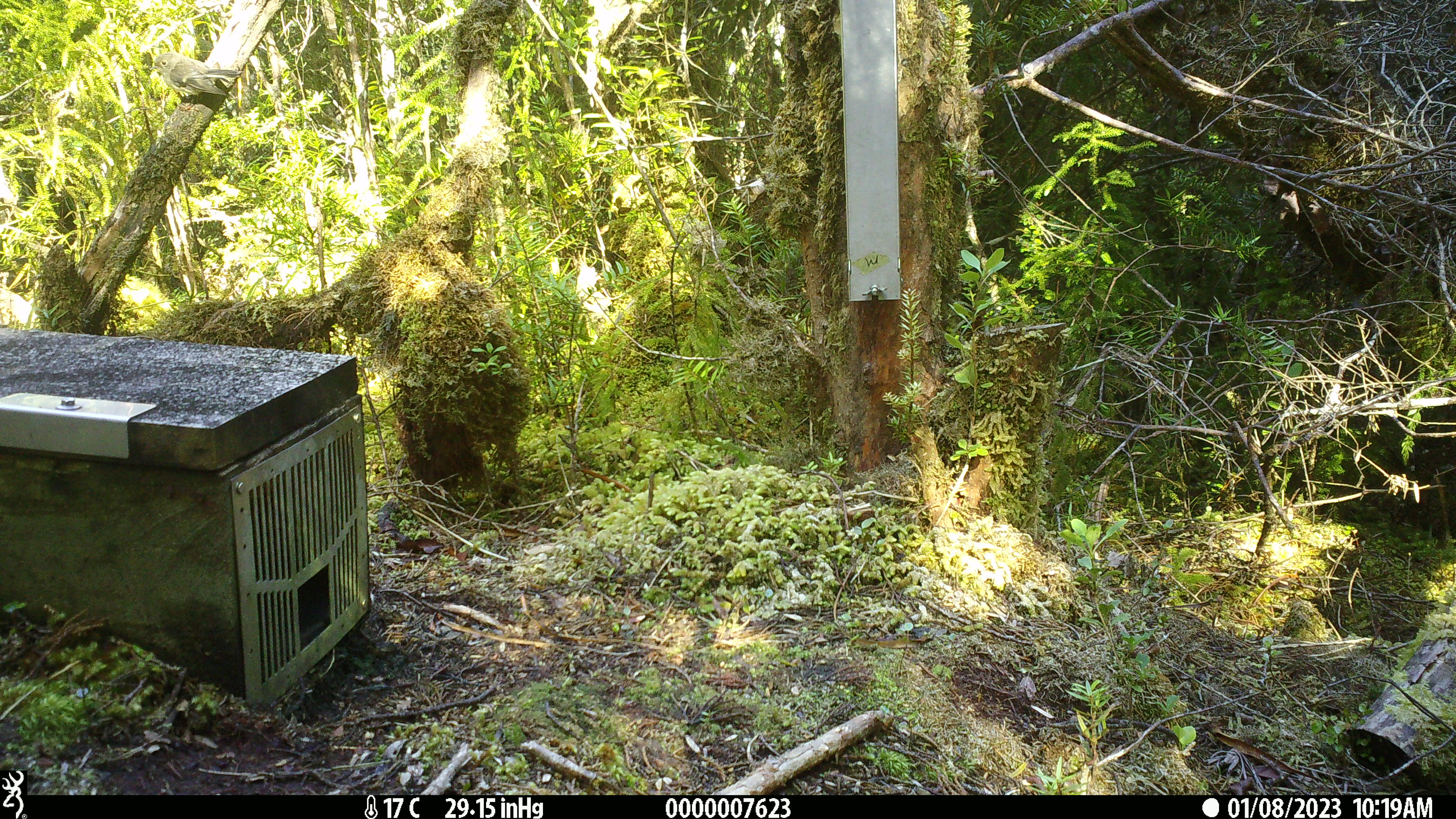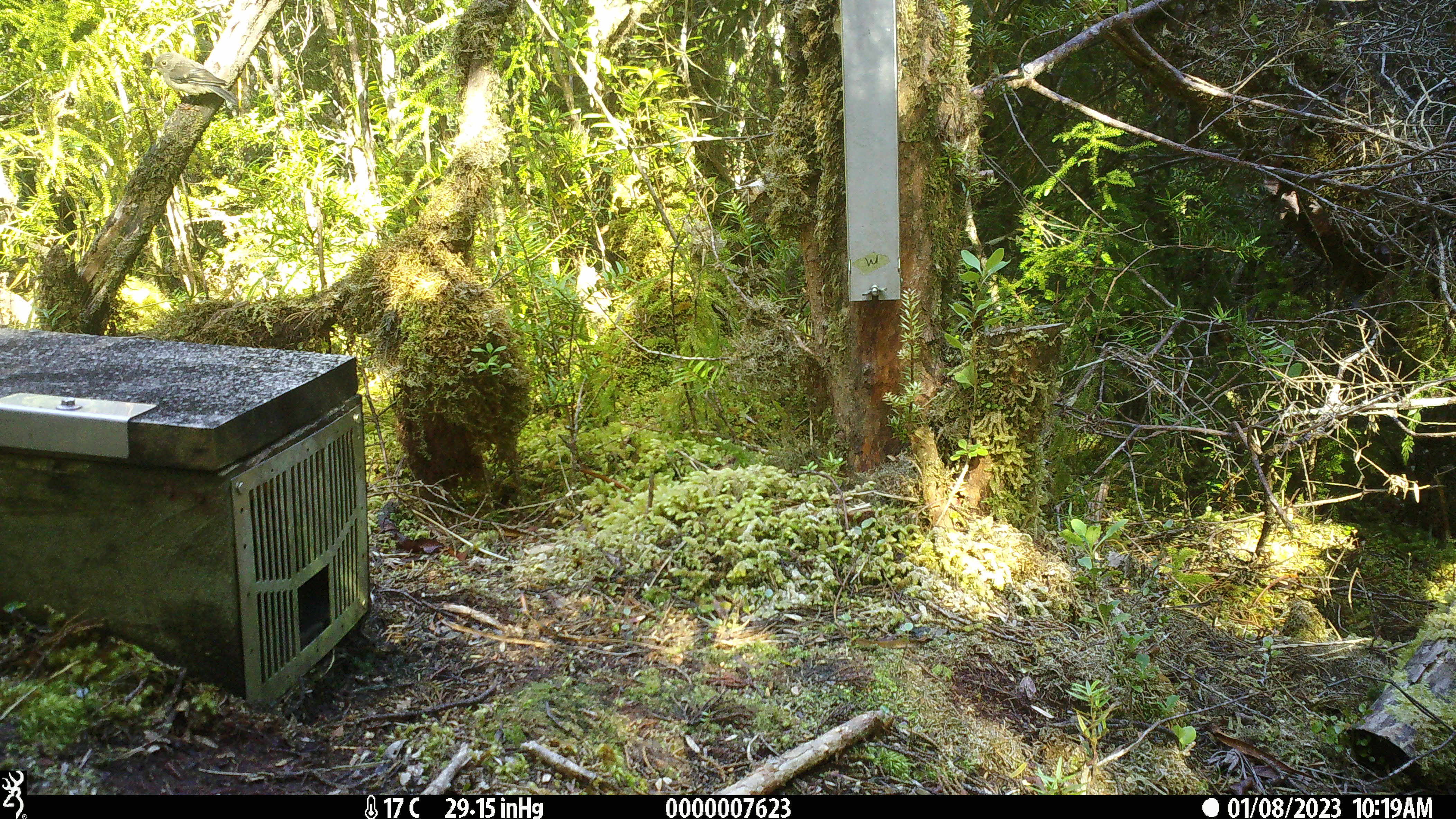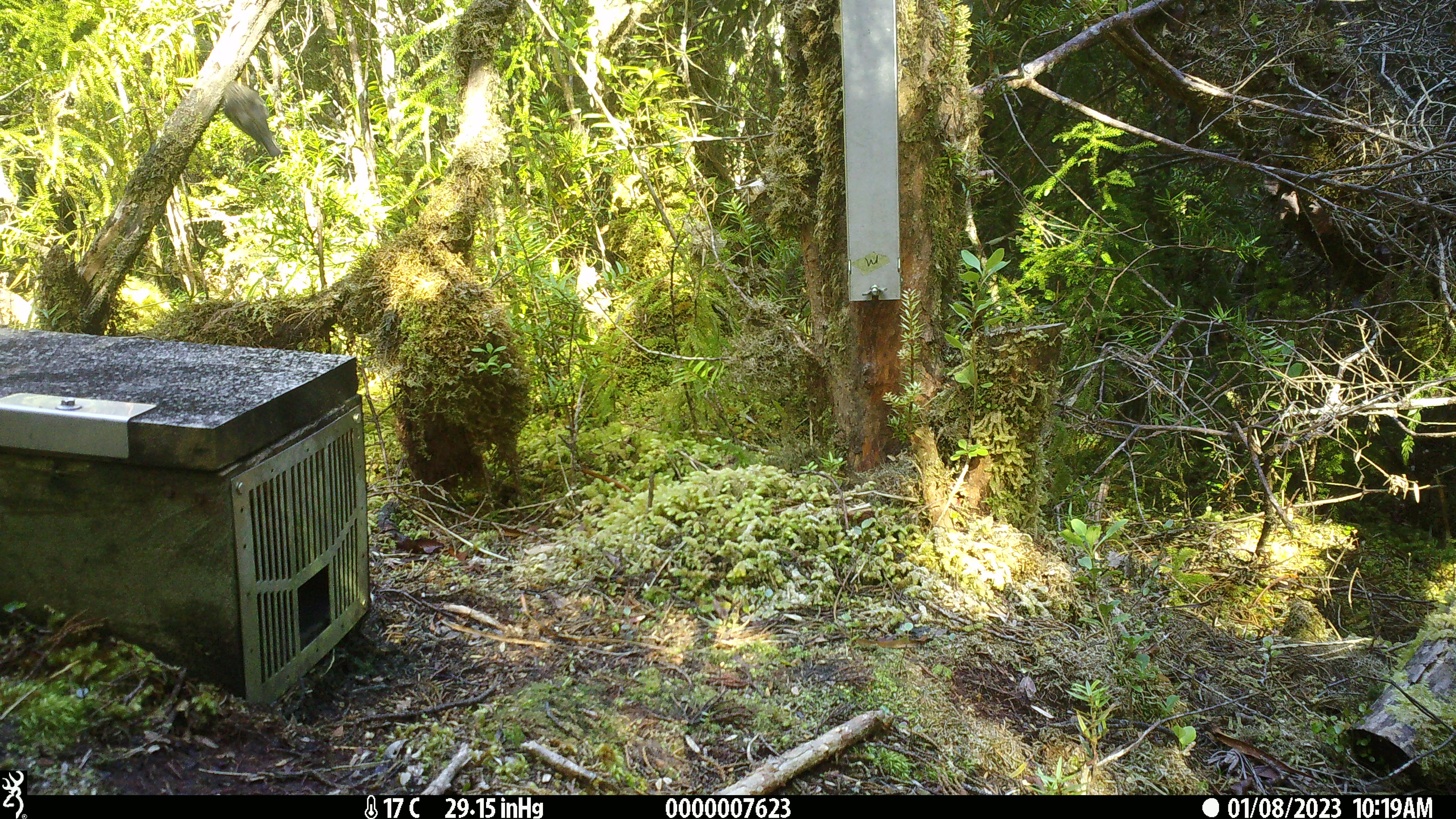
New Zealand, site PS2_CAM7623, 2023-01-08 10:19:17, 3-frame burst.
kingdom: Animalia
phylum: Chordata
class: Aves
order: Passeriformes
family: Petroicidae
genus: Petroica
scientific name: Petroica macrocephala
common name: tomtit